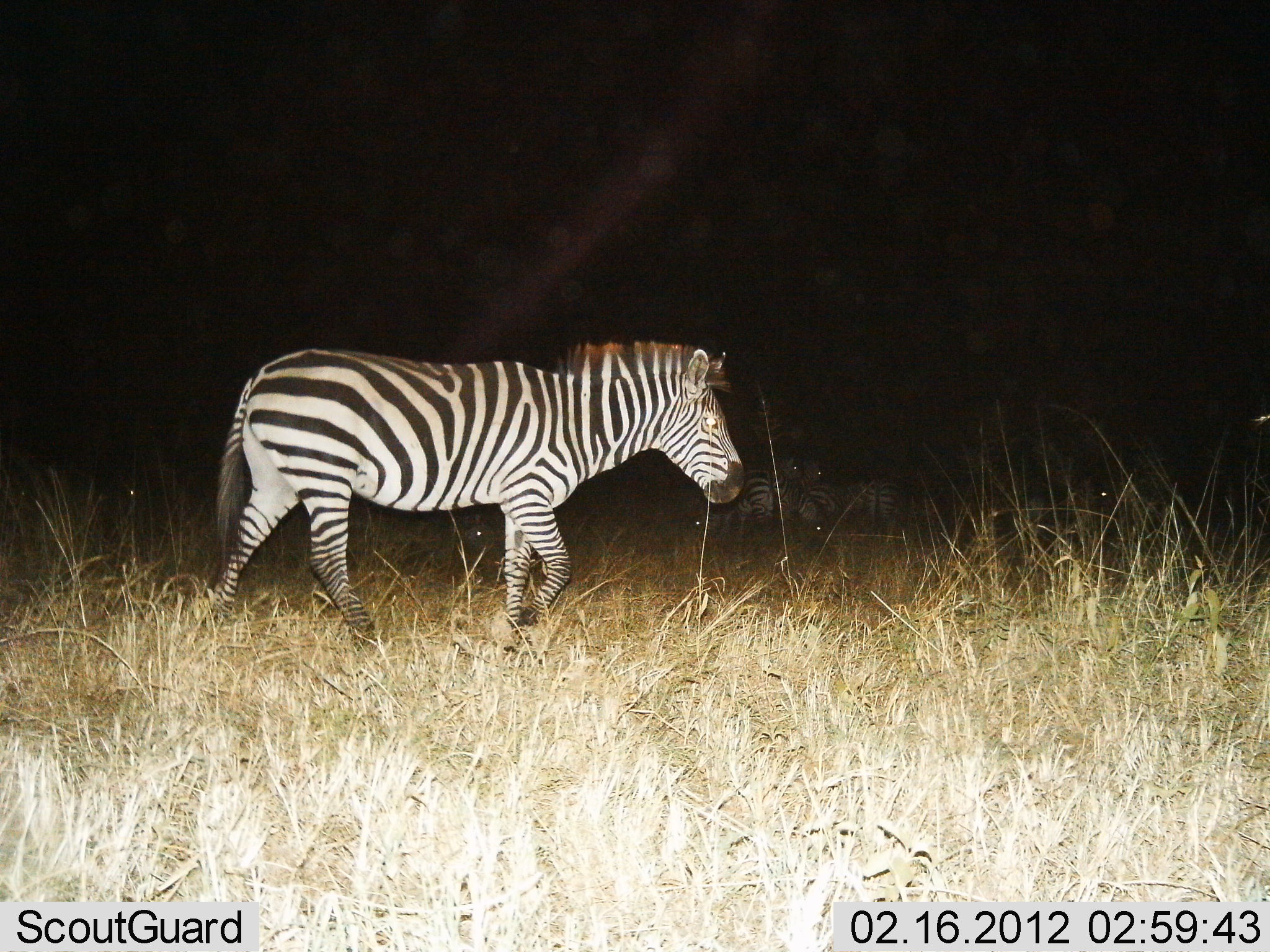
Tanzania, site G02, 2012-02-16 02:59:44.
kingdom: Animalia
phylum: Chordata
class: Mammalia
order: Perissodactyla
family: Equidae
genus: Equus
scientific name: Equus quagga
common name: plains zebra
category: zebra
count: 5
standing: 46%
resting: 8%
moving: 100%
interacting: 0%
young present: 0%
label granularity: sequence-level